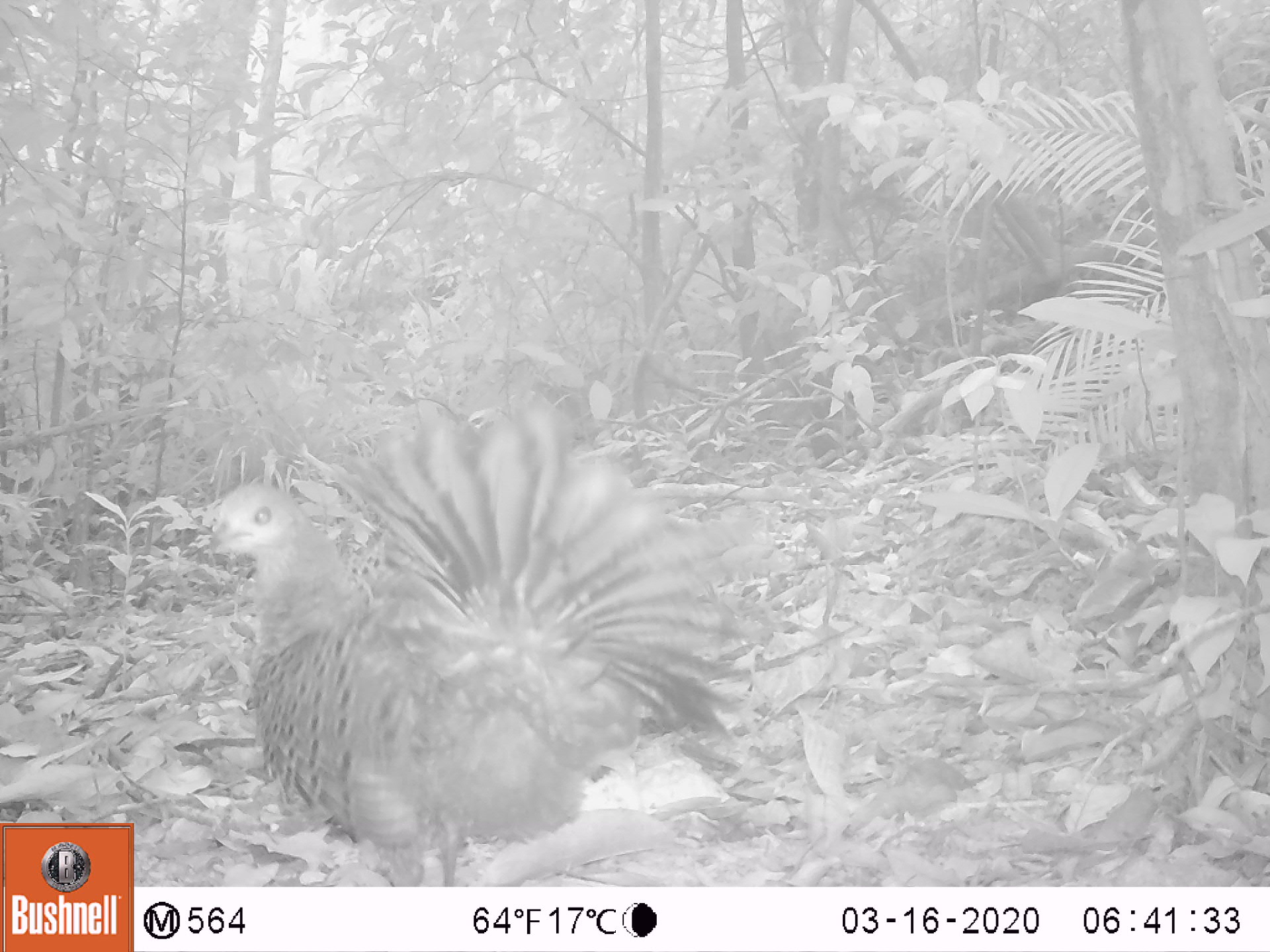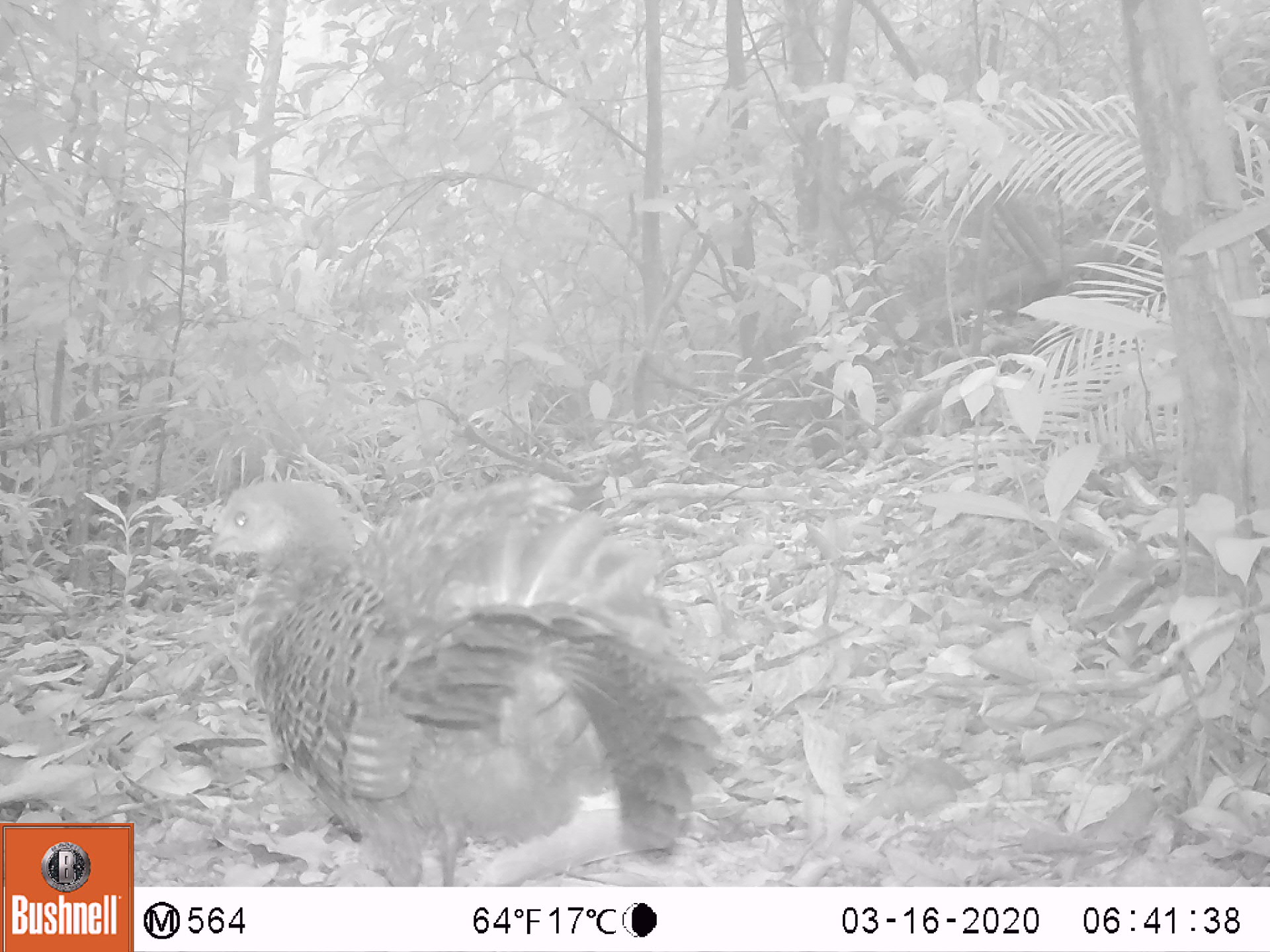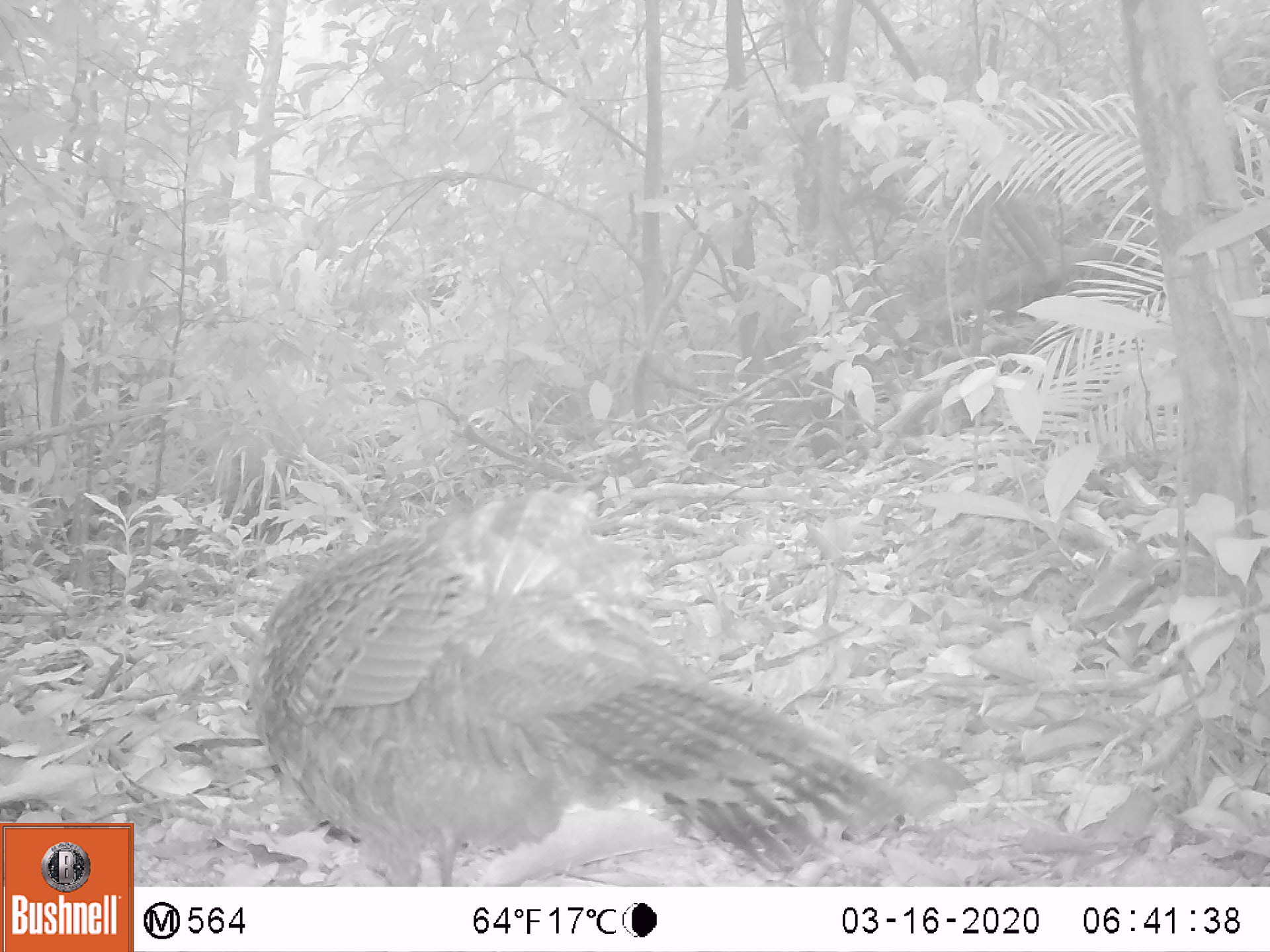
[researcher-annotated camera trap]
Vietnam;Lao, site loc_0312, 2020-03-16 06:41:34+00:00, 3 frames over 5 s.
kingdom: Animalia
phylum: Chordata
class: Aves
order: Galliformes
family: Phasianidae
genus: Polyplectron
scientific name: Polyplectron bicalcaratum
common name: gray peacock-pheasant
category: grey peacock pheasant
Grey peacock pheasant (gray peacock-pheasant) (Polyplectron bicalcaratum). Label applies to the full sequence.